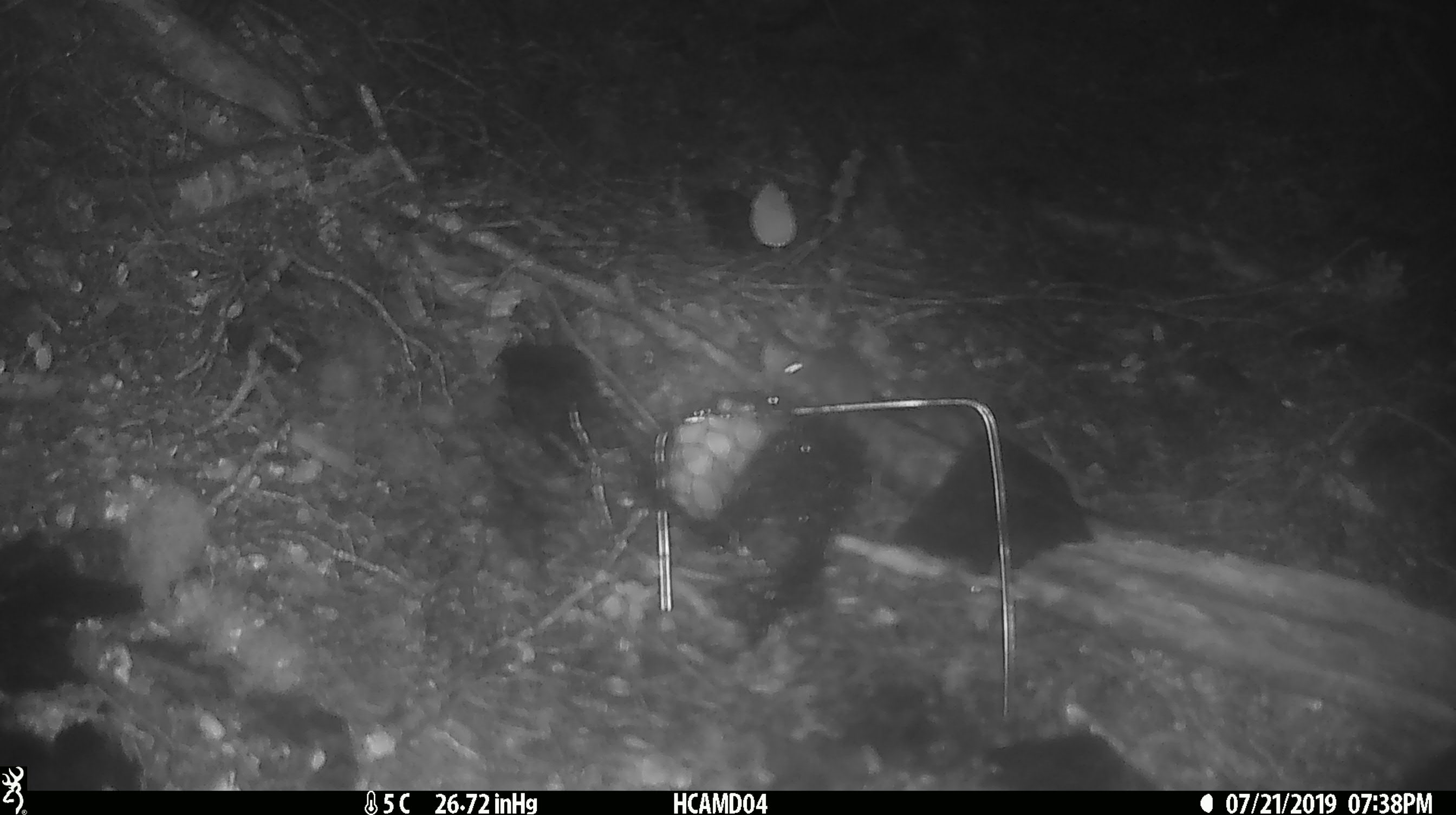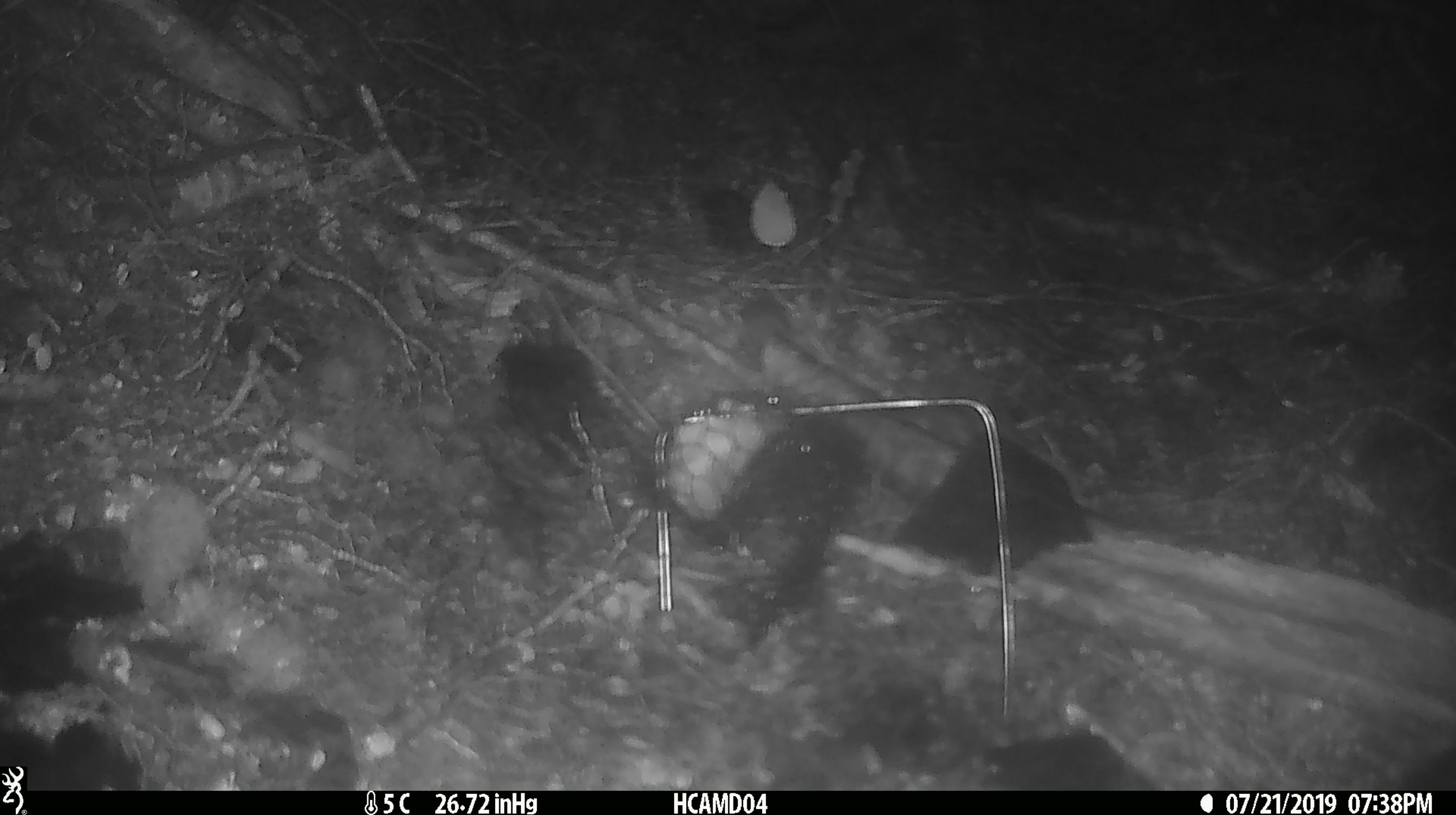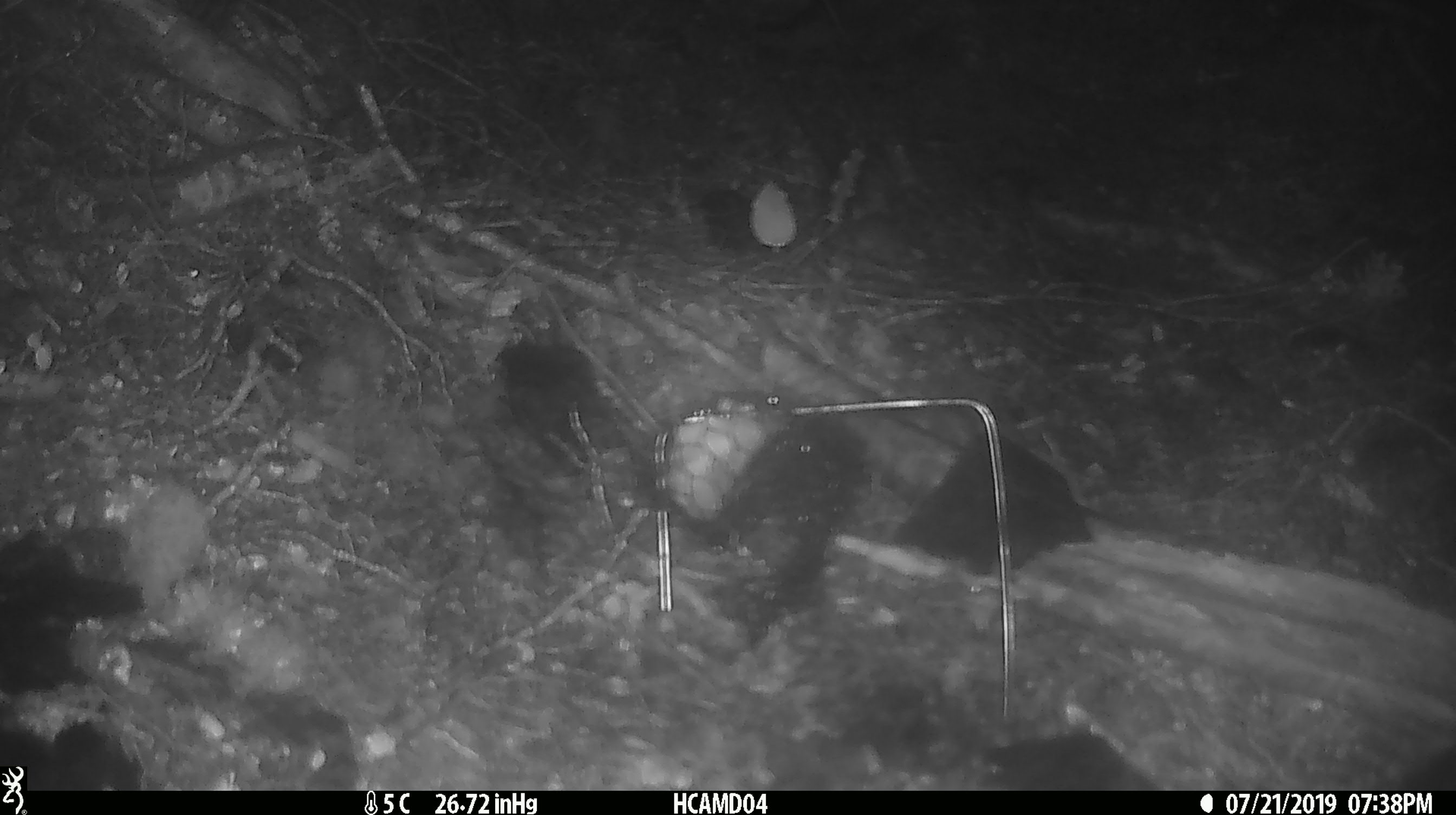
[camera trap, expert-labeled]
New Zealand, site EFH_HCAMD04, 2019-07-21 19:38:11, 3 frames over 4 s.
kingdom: Animalia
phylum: Chordata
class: Mammalia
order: Rodentia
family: Muridae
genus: Mus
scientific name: Mus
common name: mouse